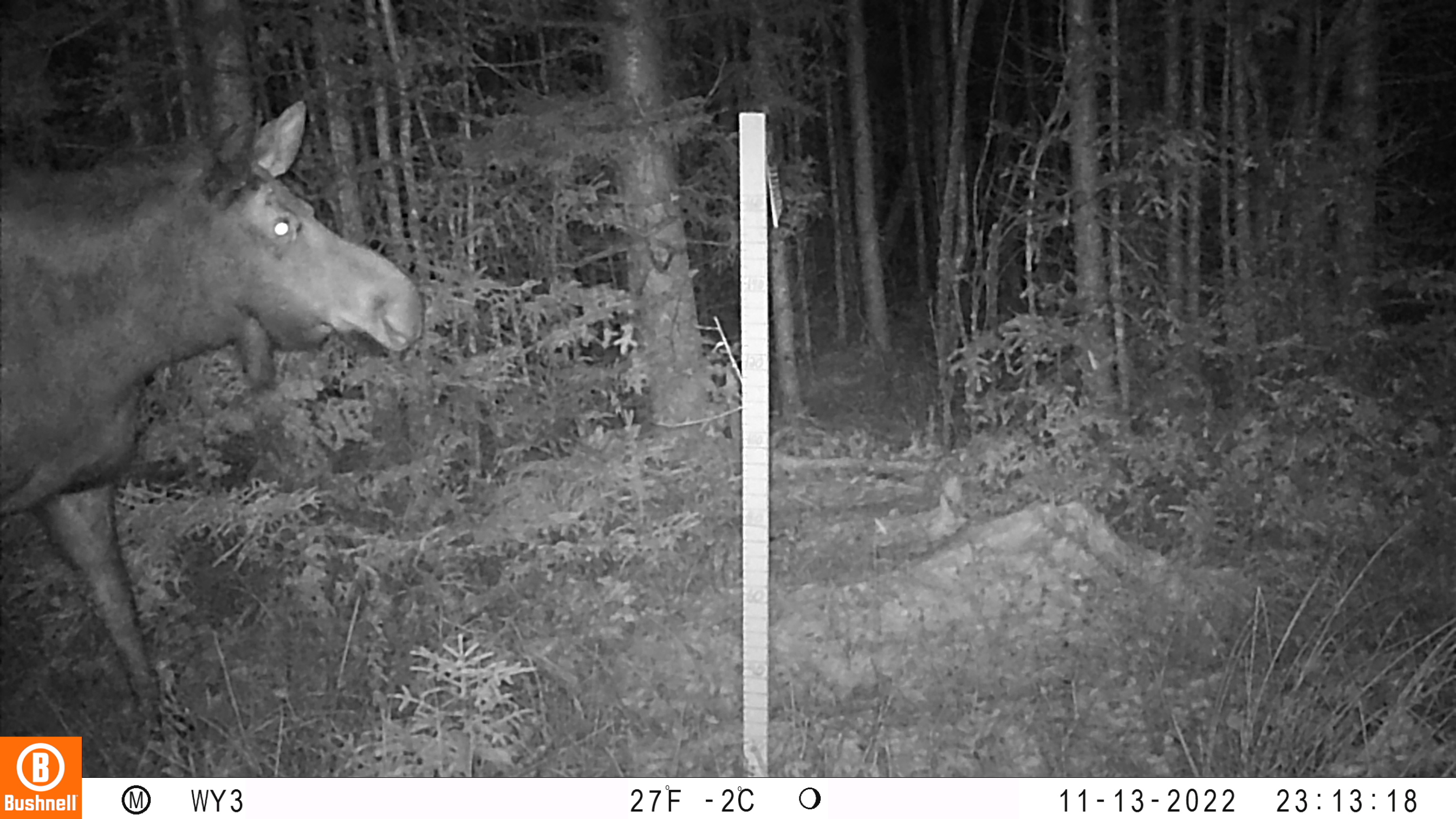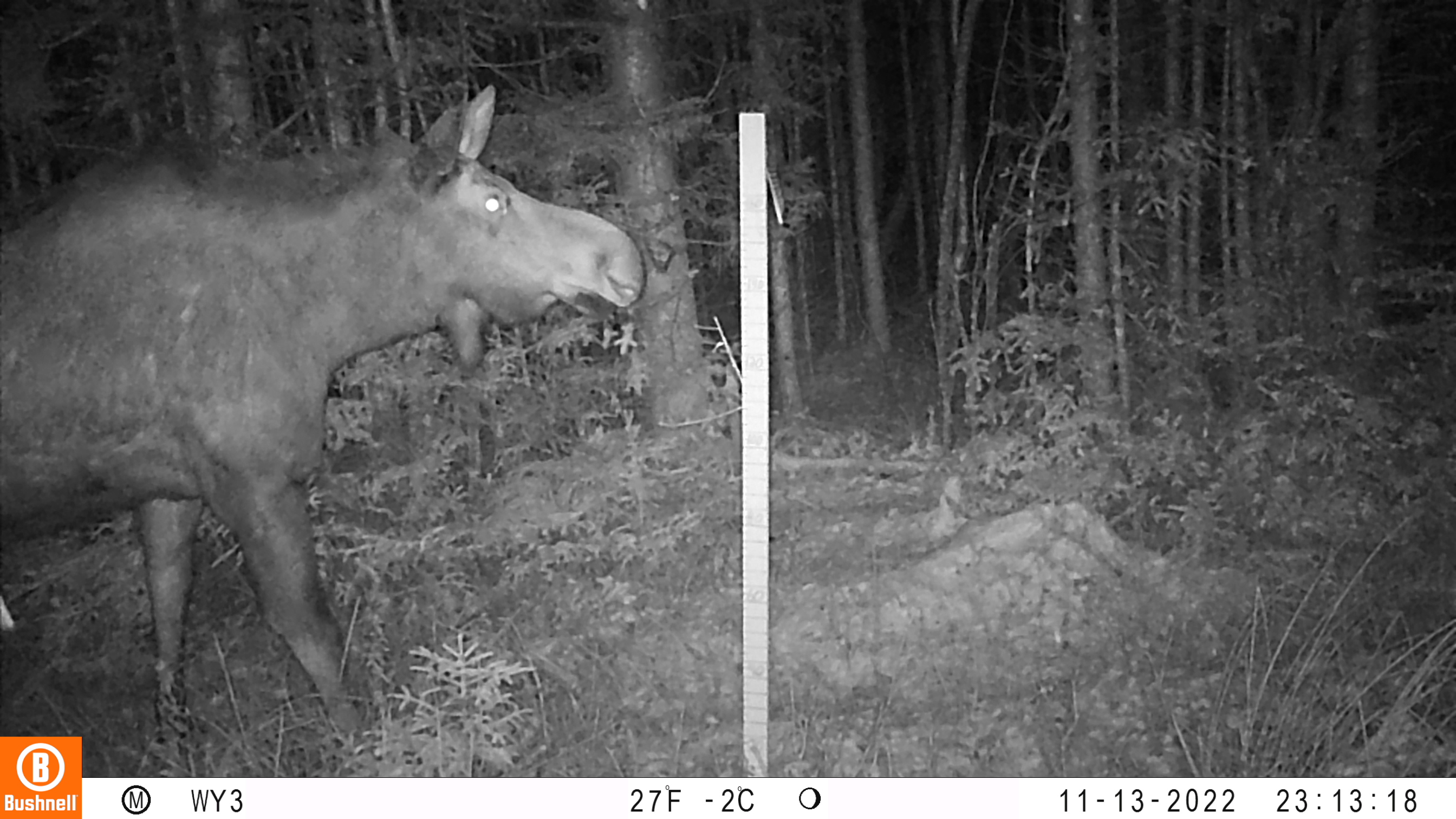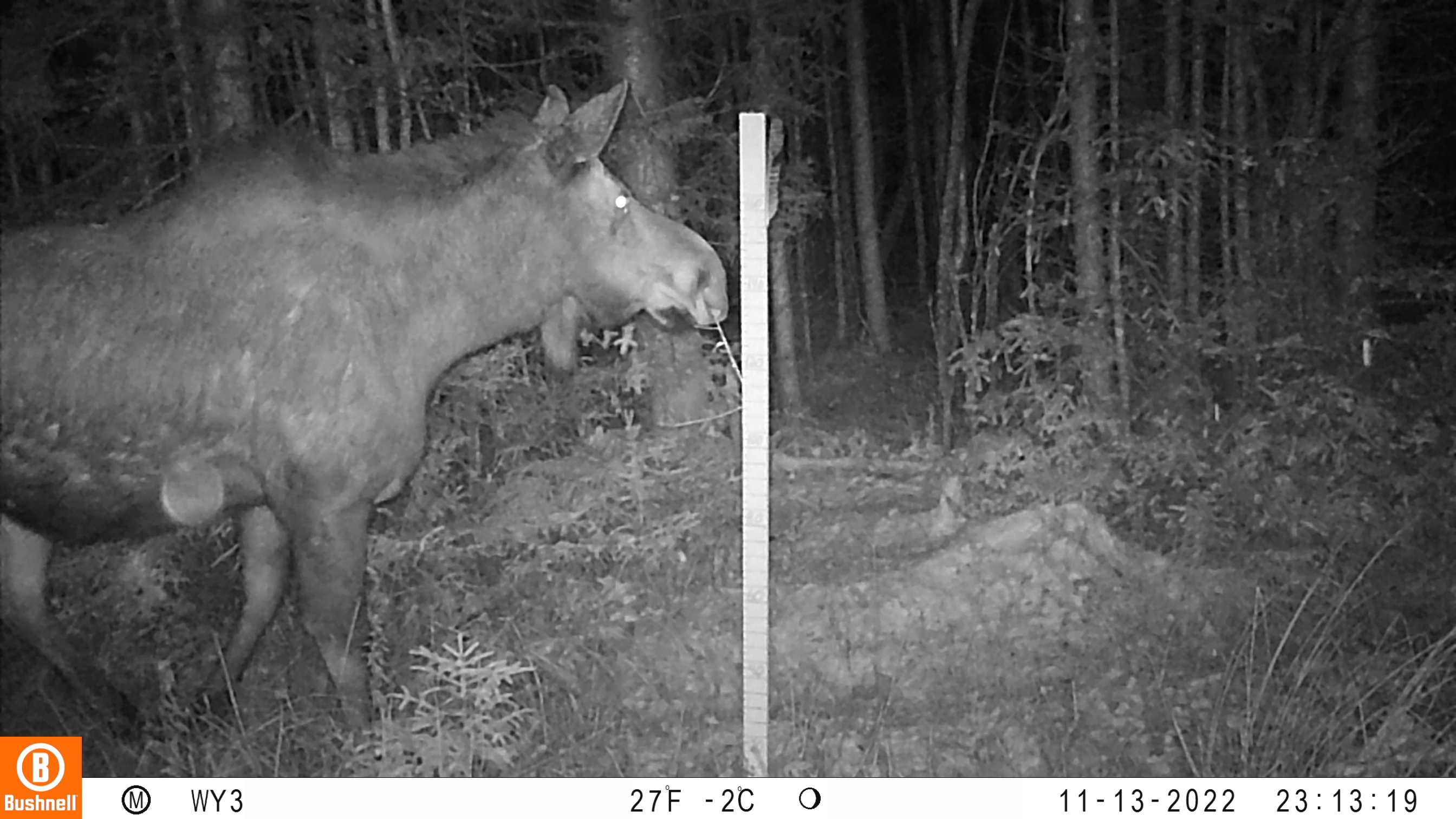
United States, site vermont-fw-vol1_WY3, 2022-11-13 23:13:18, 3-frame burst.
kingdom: Animalia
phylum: Chordata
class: Mammalia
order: Artiodactyla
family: Cervidae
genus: Alces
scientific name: Alces alces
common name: moose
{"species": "moose (Alces alces)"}